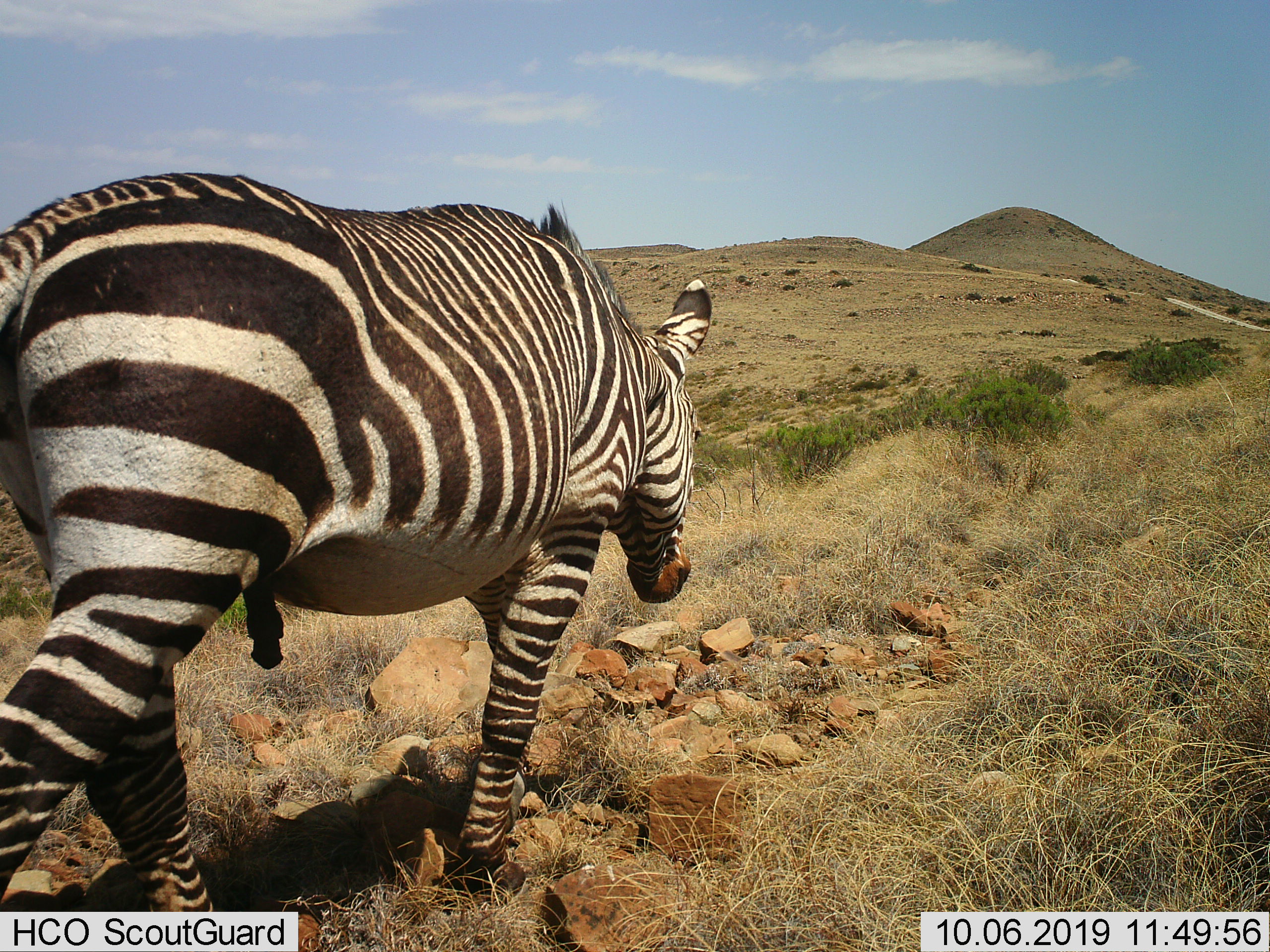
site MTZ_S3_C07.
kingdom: Animalia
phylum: Chordata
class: Mammalia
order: Perissodactyla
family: Equidae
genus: Equus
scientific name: Equus zebra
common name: mountain zebra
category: zebramountain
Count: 1.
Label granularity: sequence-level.